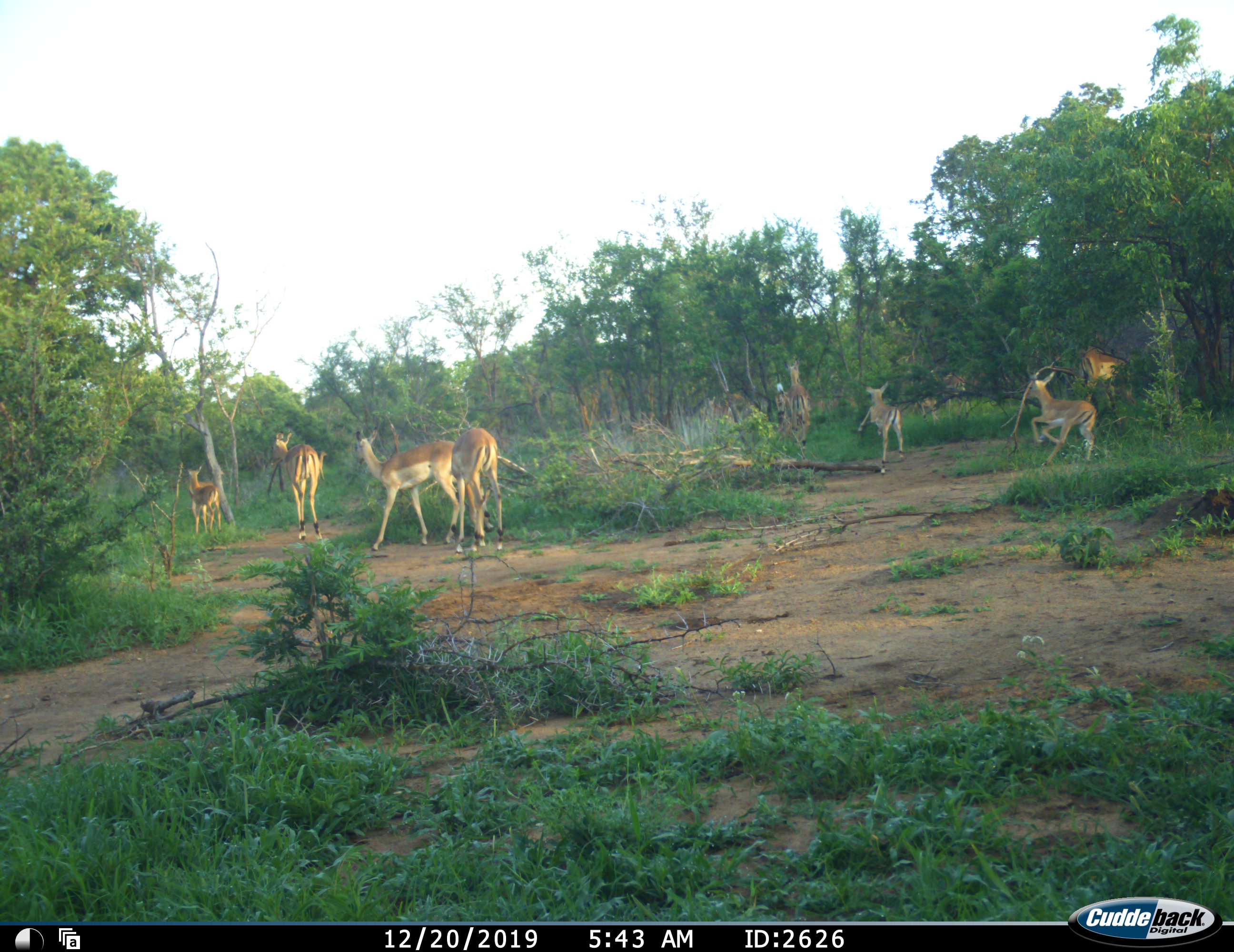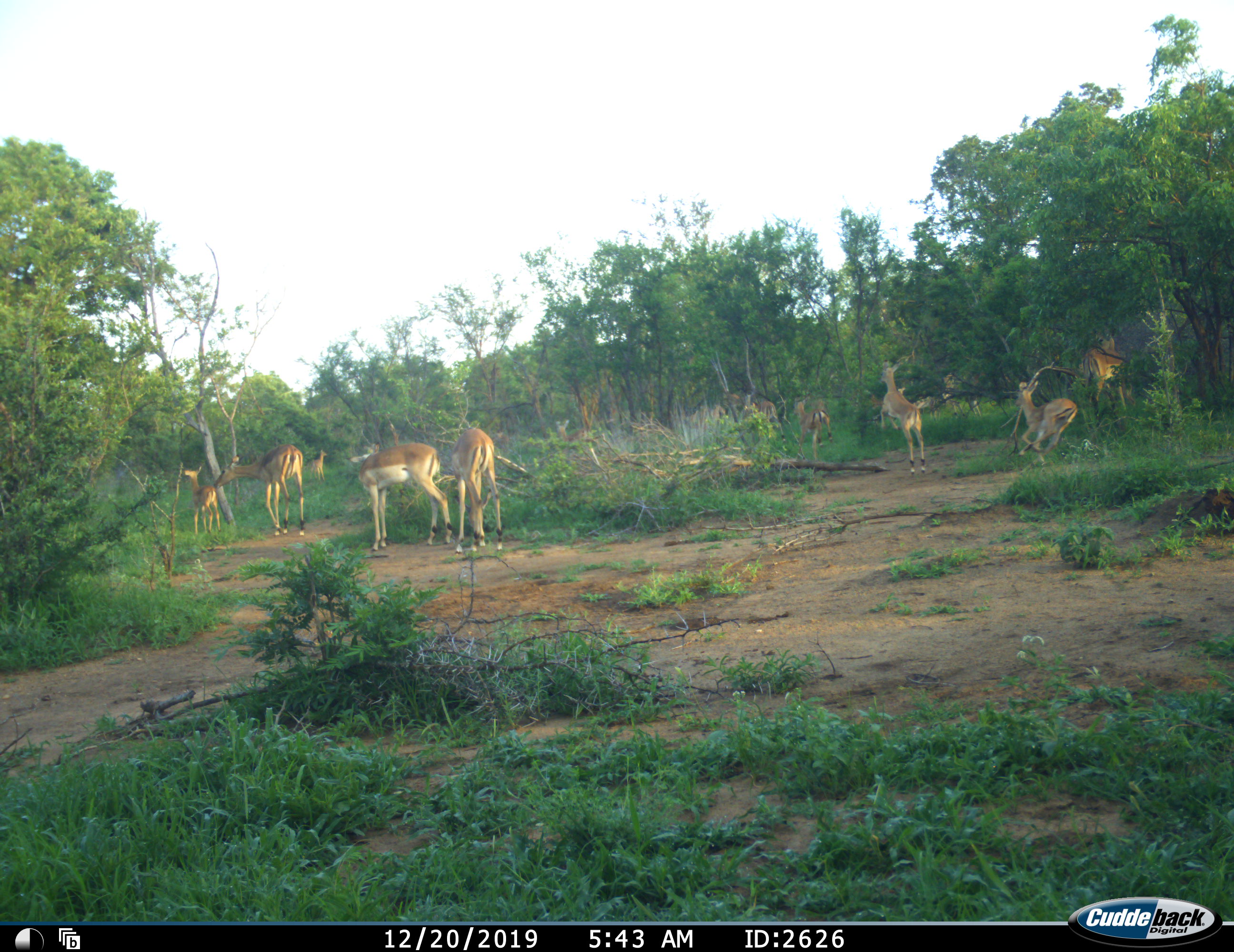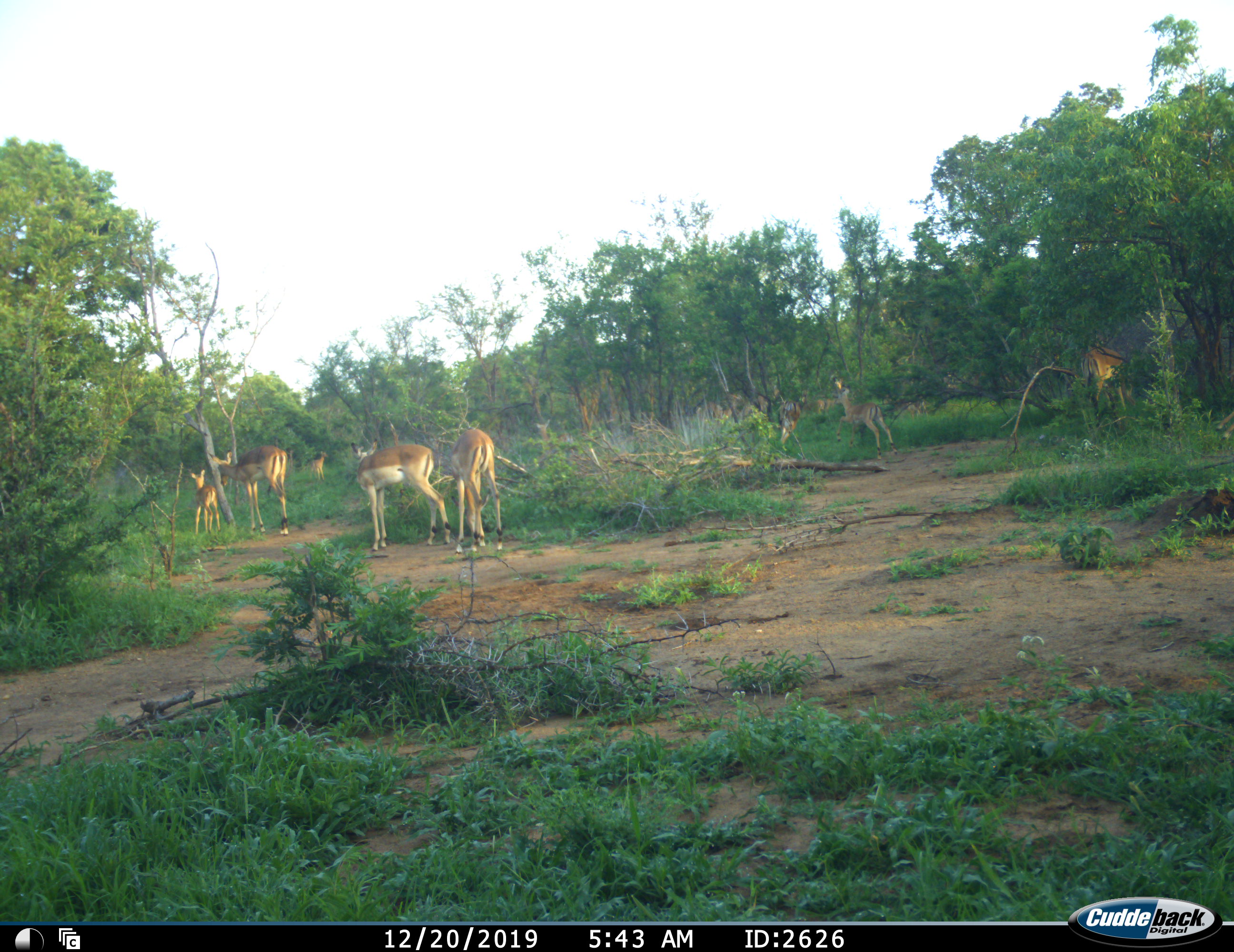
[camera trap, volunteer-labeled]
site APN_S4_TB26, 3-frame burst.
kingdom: Animalia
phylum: Chordata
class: Mammalia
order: Artiodactyla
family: Bovidae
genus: Aepyceros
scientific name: Aepyceros melampus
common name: impala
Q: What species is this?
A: Impala (Aepyceros melampus).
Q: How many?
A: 11-50.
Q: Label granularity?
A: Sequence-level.